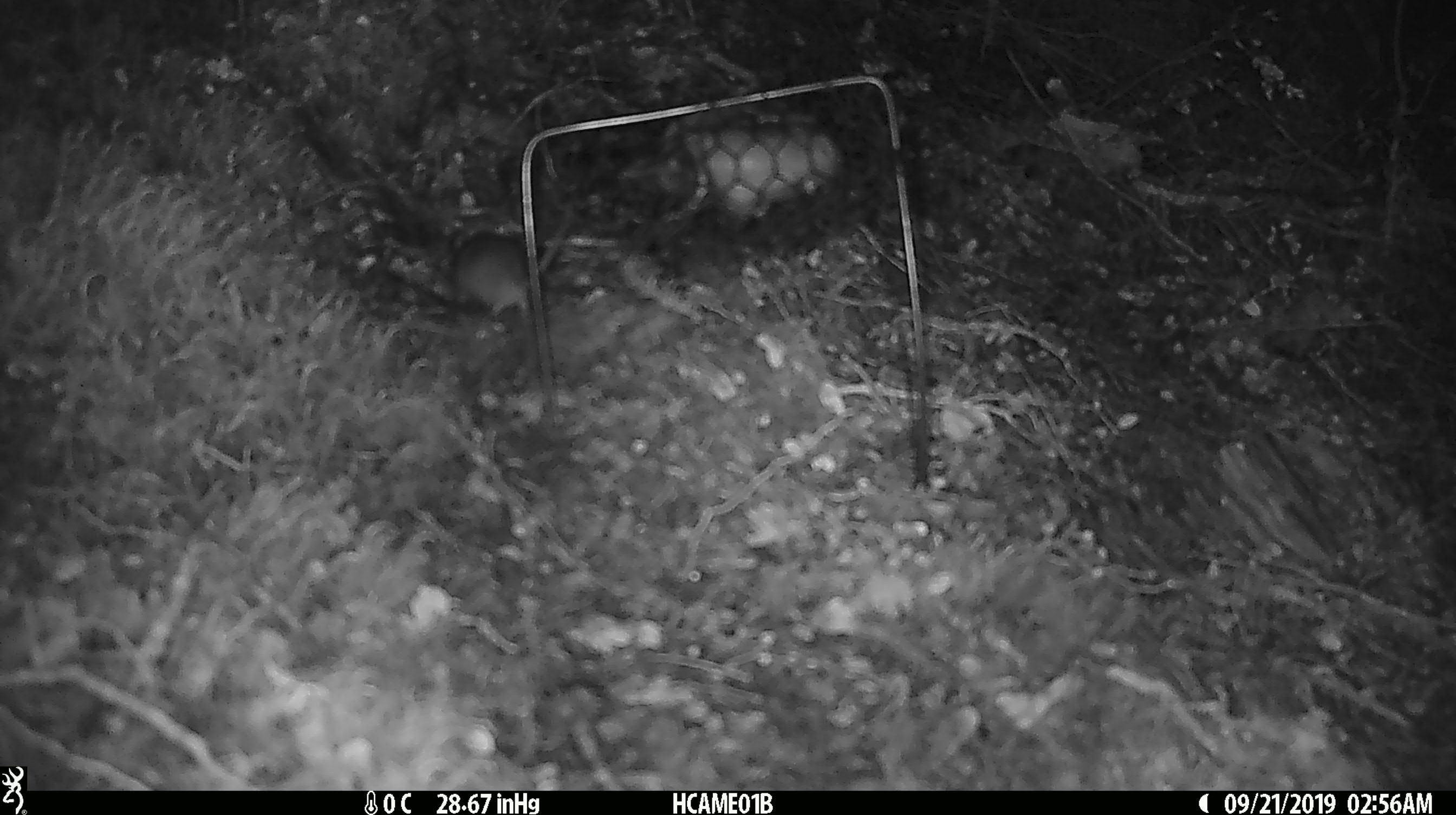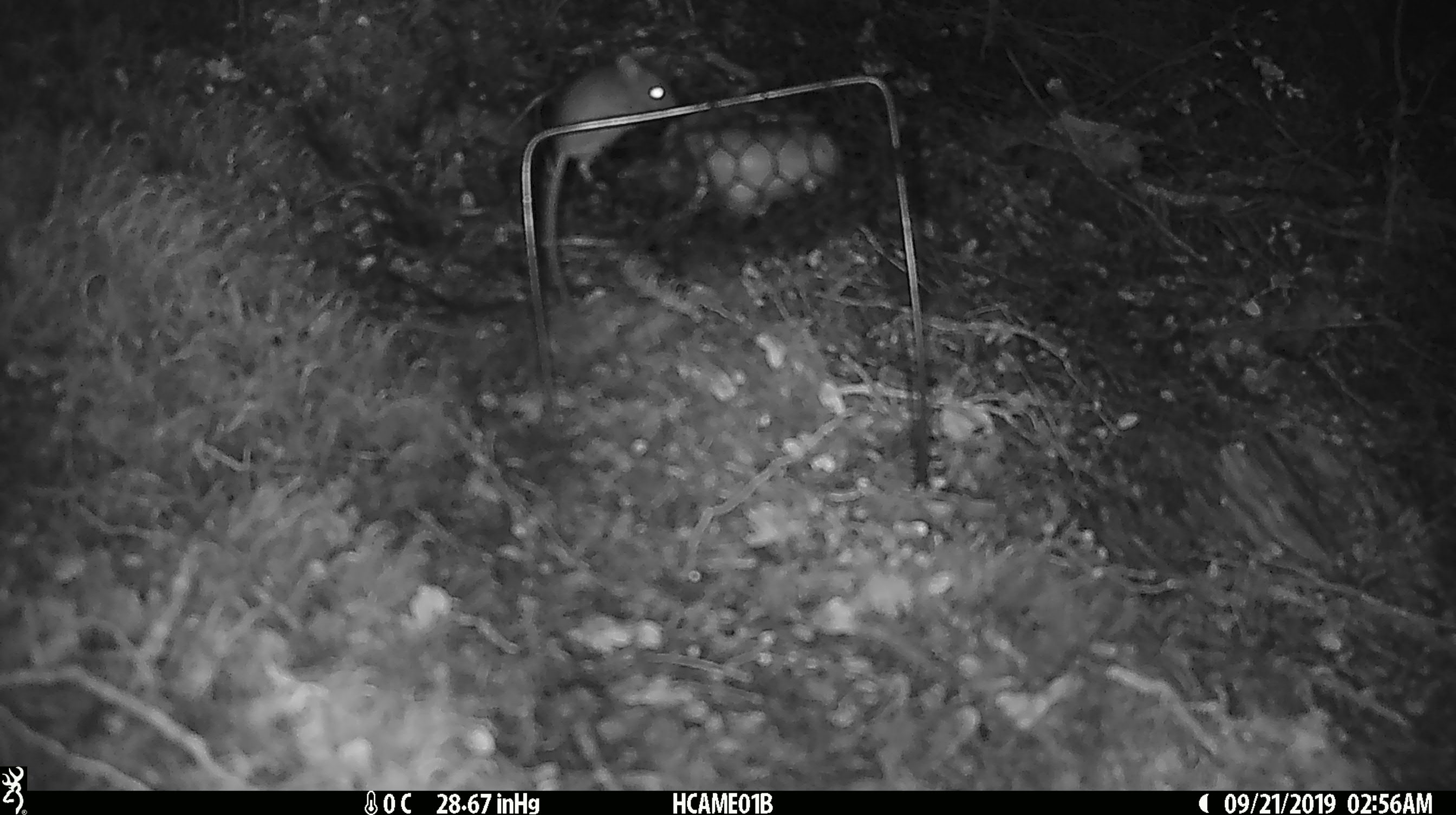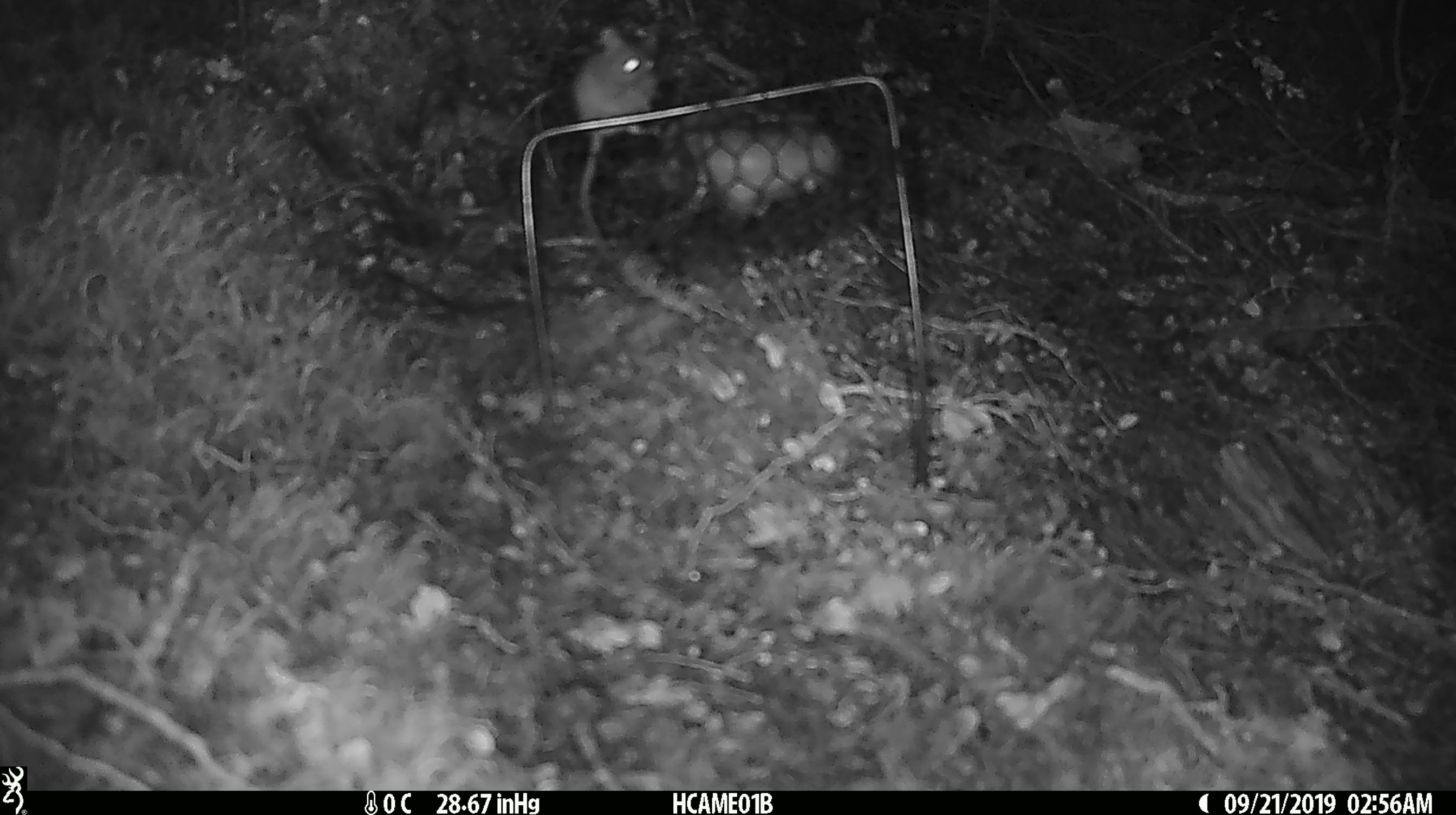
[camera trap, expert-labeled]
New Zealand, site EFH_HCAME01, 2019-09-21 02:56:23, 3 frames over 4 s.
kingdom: Animalia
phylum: Chordata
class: Mammalia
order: Rodentia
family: Muridae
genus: Mus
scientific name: Mus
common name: mouse